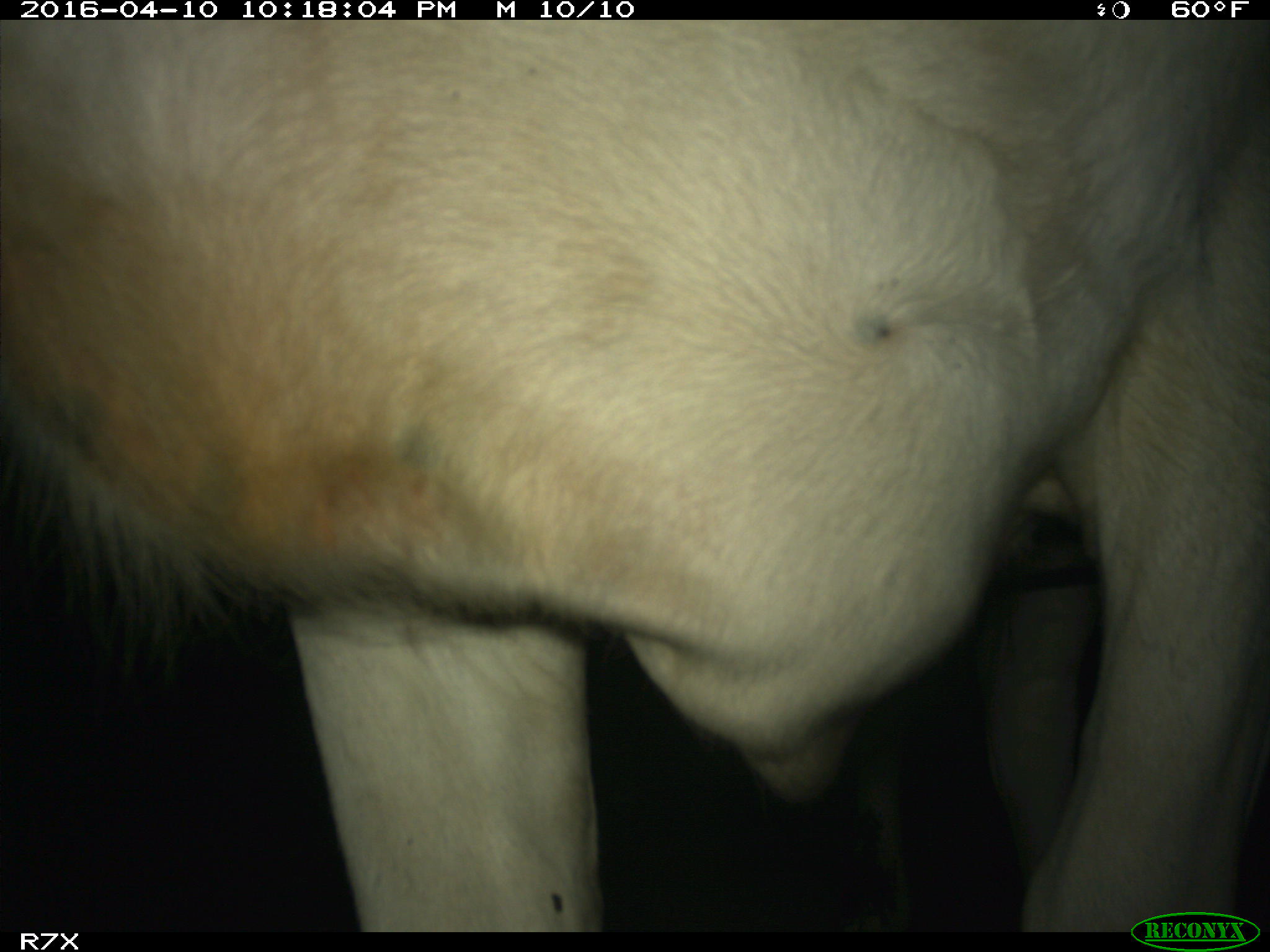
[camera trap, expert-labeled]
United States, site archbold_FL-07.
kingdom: Animalia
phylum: Chordata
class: Mammalia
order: Artiodactyla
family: Bovidae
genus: Bos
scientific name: Bos taurus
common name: domestic cow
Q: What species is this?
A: Bos taurus (domestic cow).